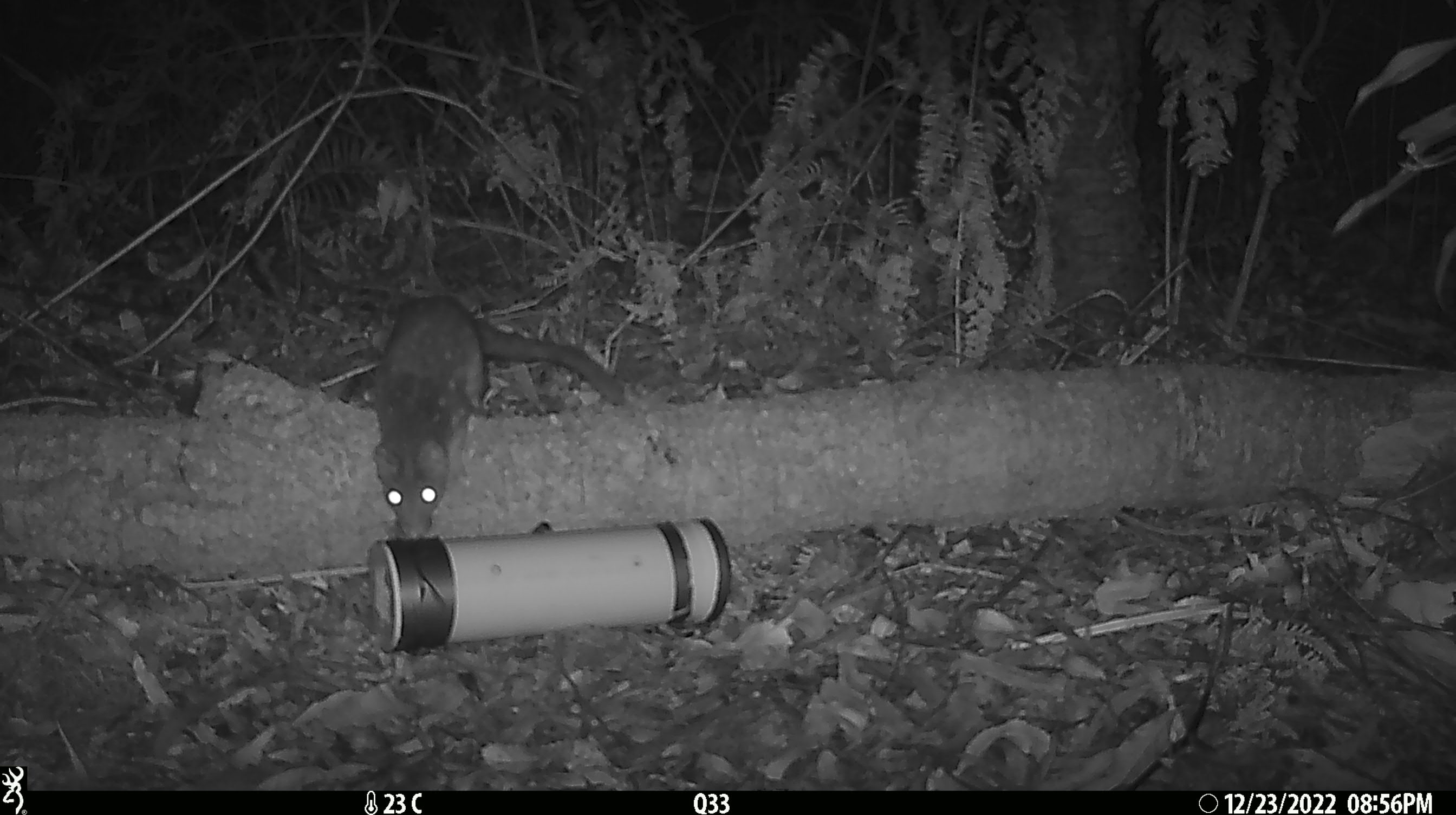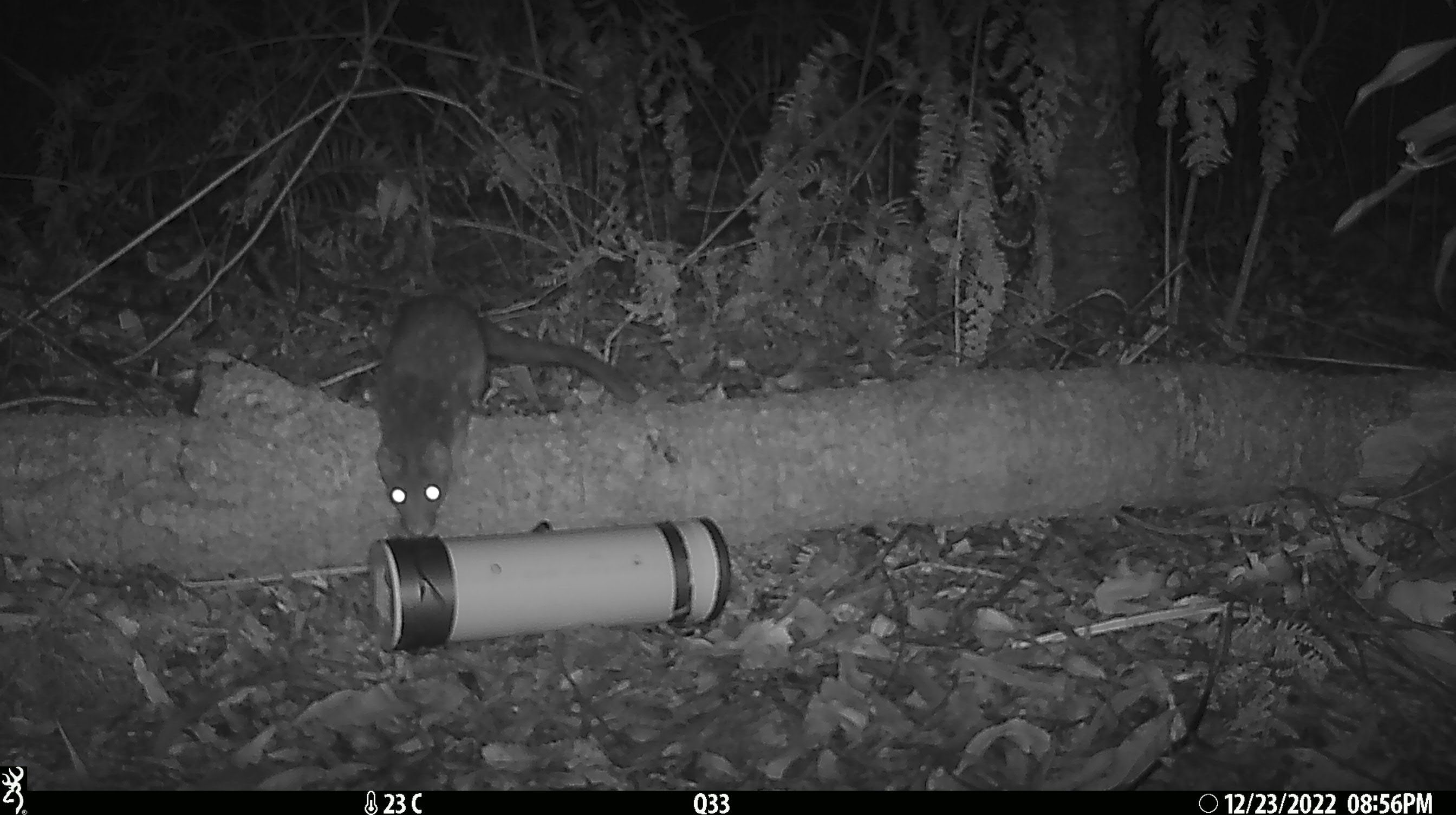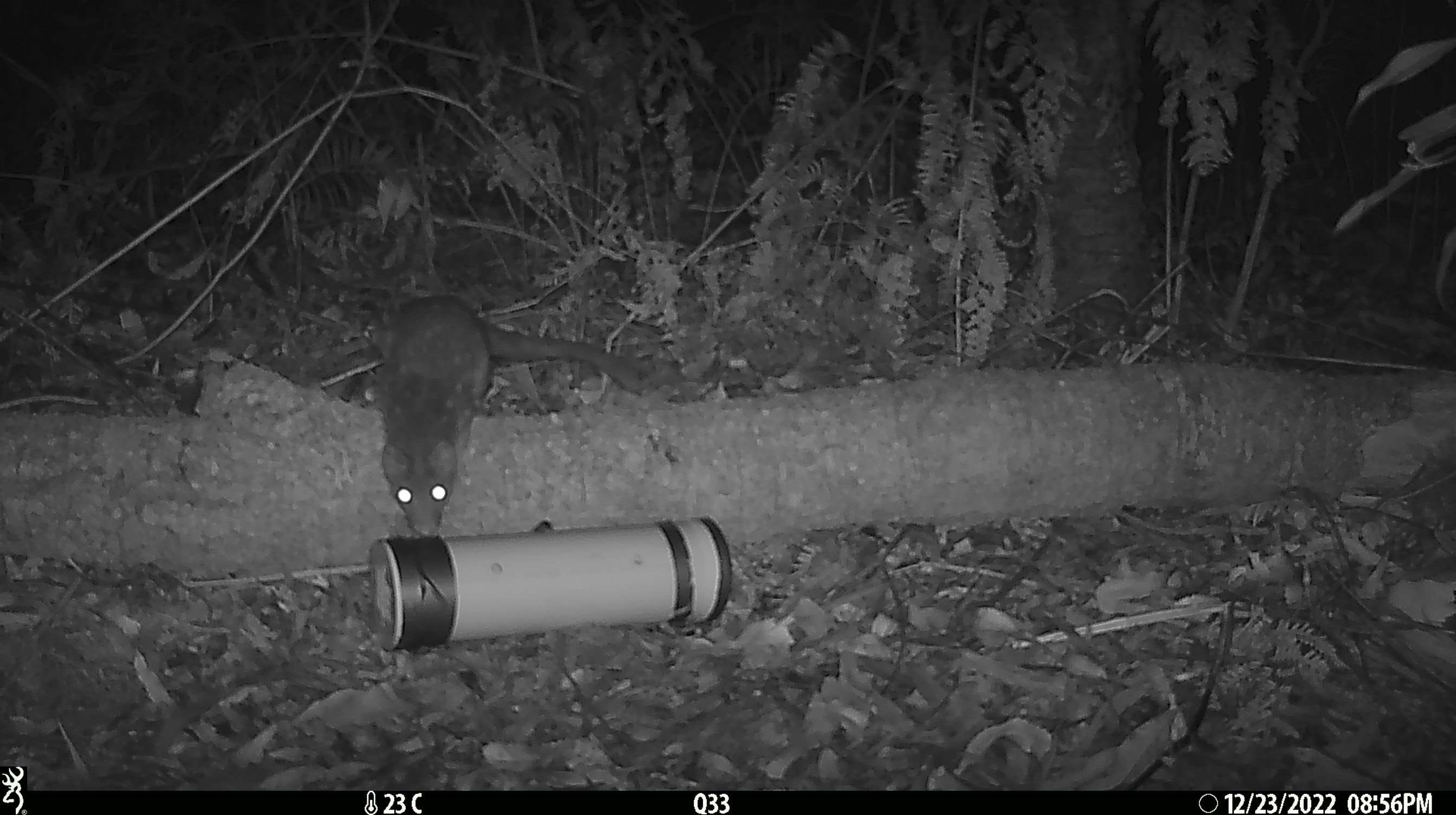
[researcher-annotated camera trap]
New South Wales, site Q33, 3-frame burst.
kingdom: Animalia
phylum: Chordata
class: Mammalia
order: Dasyuromorphia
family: Dasyuridae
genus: Dasyurus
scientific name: Dasyurus maculatus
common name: spotted-tailed quoll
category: quoll